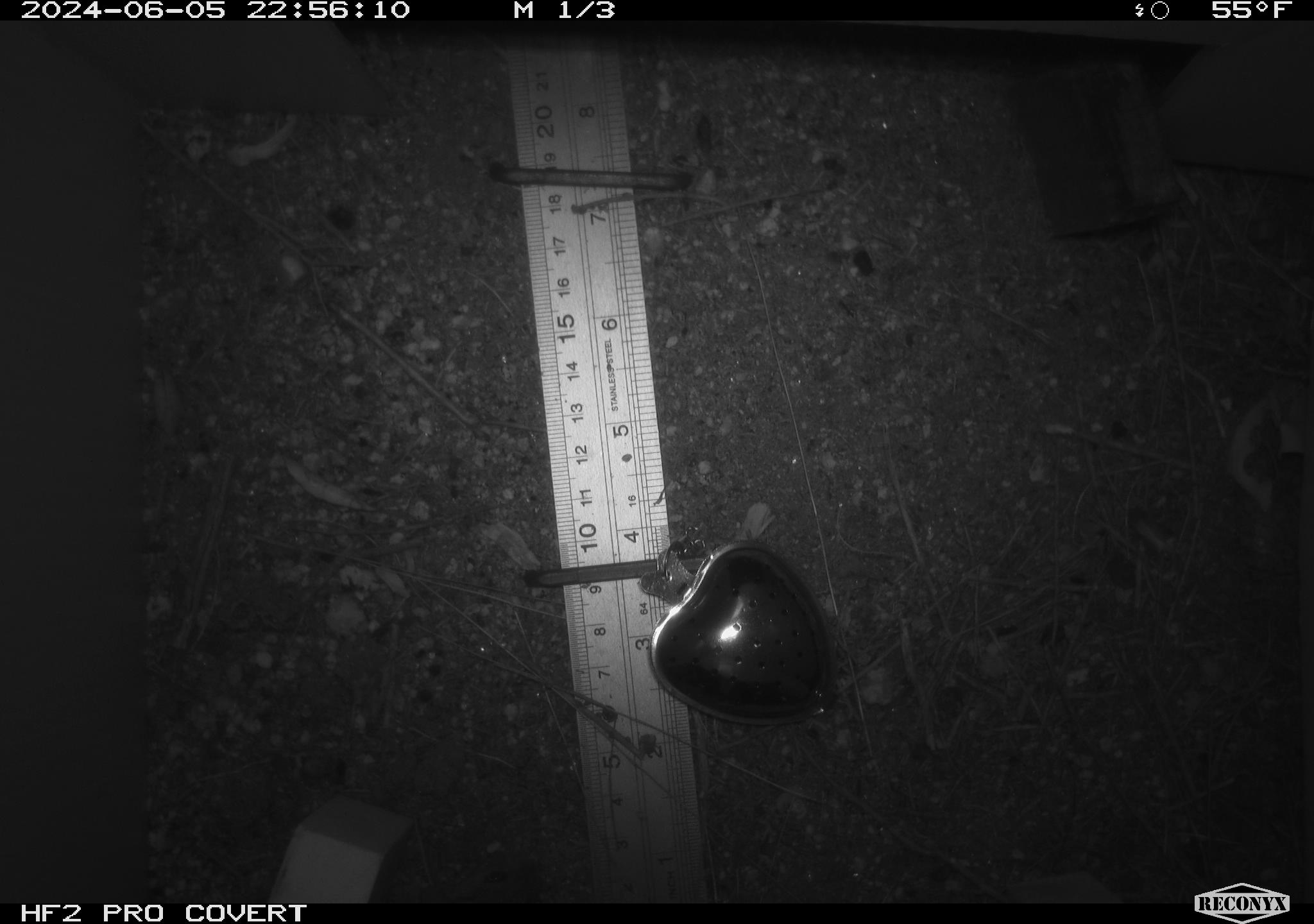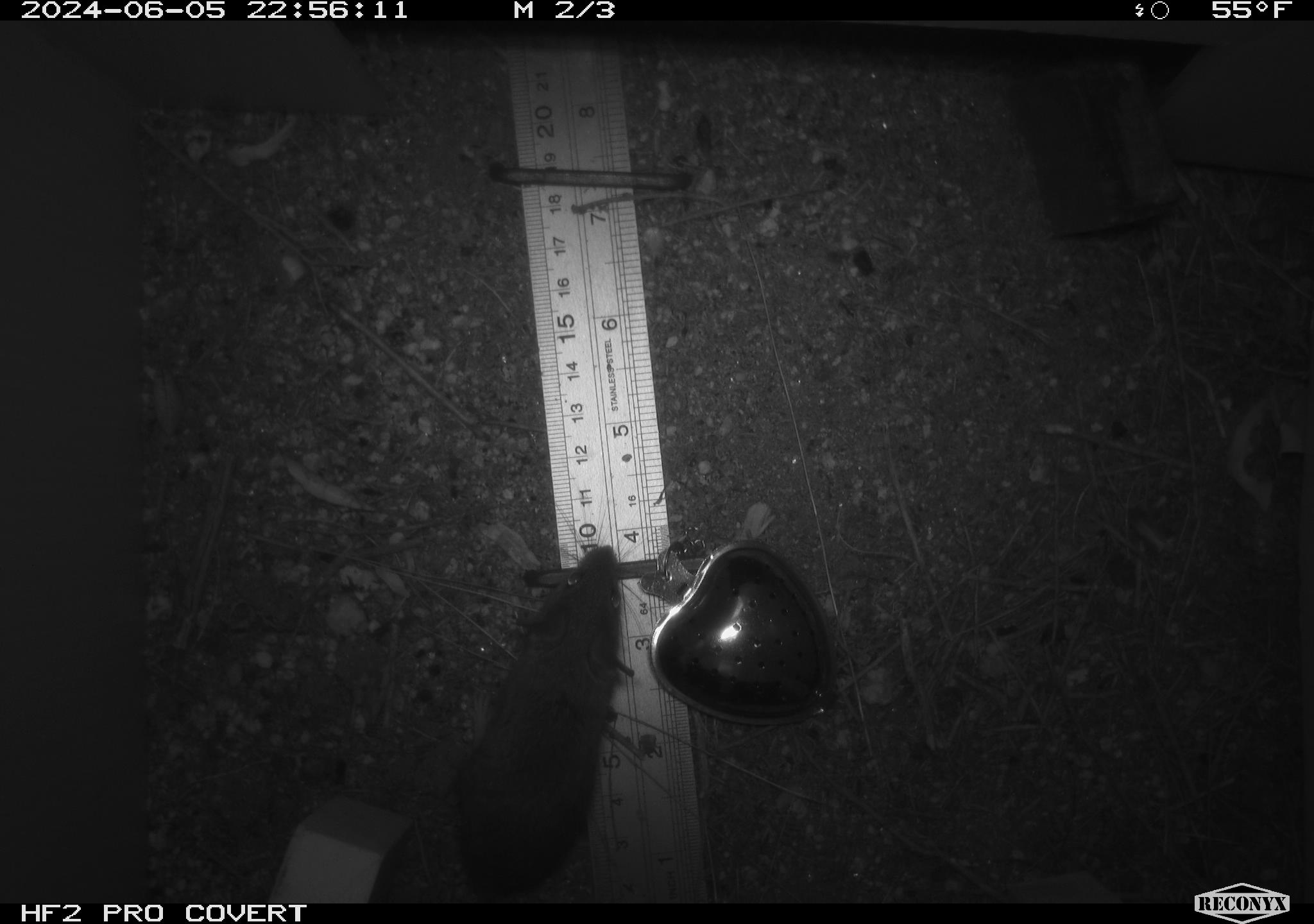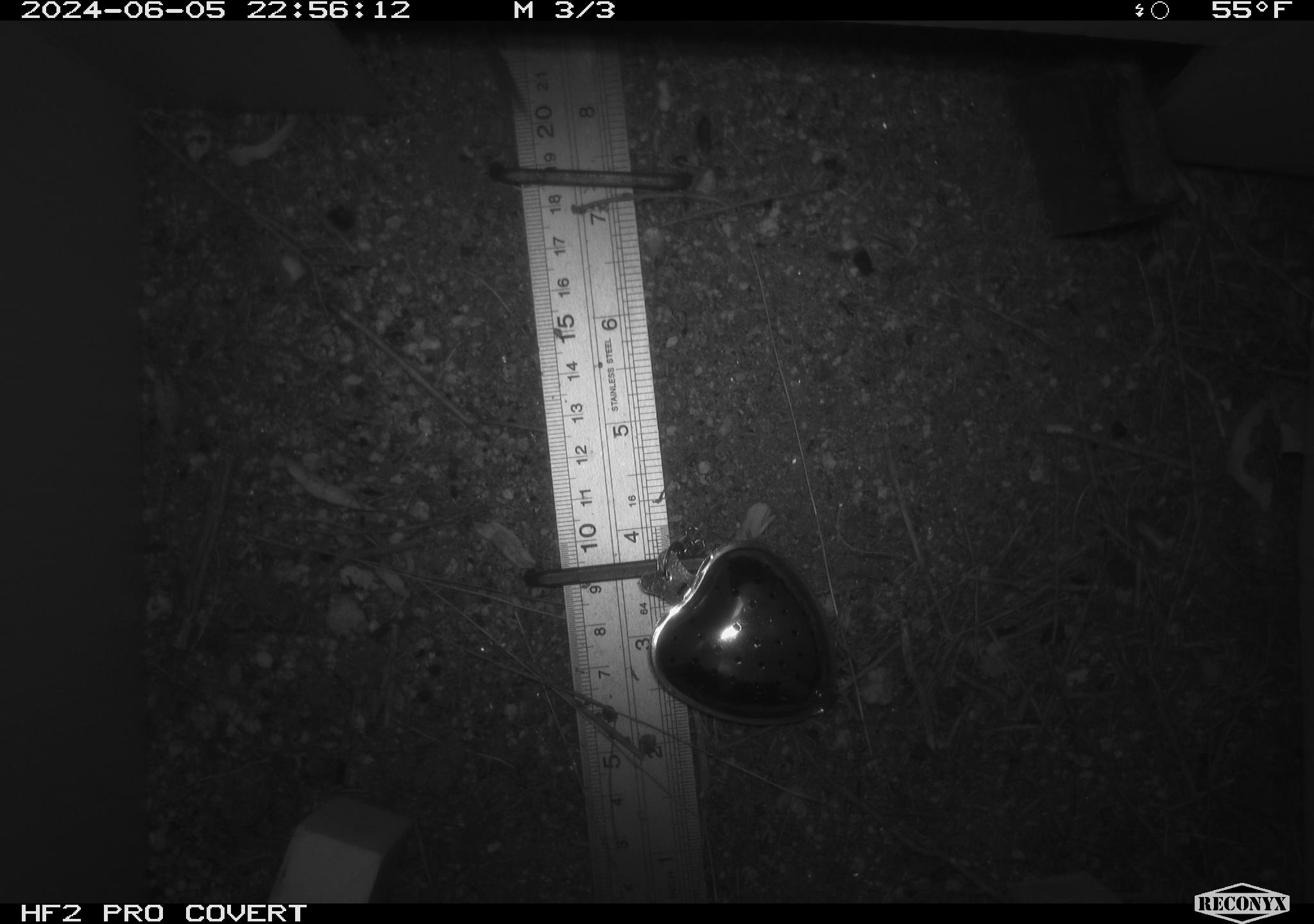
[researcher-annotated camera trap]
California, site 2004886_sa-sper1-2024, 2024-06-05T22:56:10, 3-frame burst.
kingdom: Animalia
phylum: Chordata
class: Mammalia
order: Rodentia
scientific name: Rodentia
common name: mouse species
Mouse species (Rodentia).